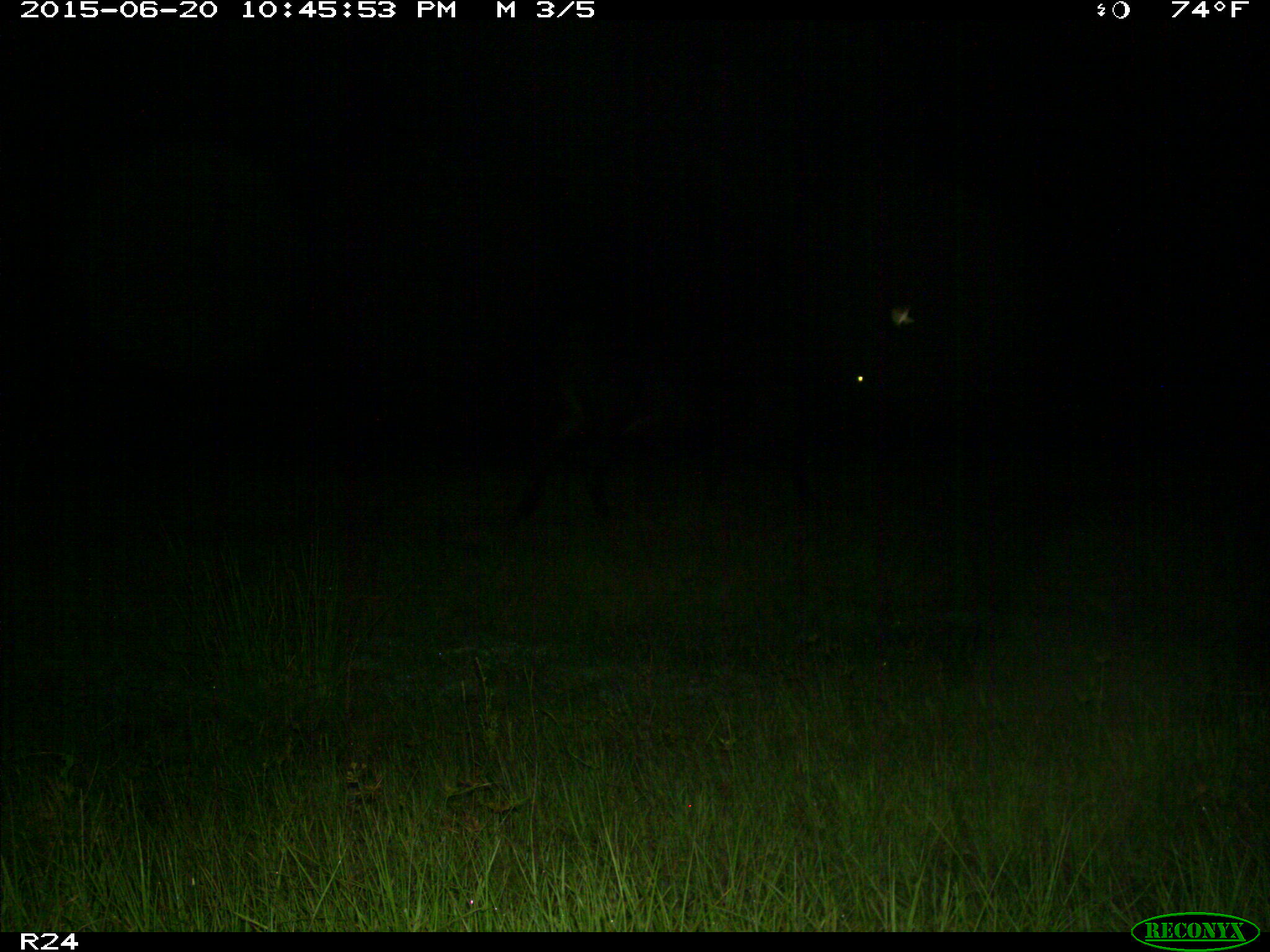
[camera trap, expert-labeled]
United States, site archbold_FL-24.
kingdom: Animalia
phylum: Chordata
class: Mammalia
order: Artiodactyla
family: Bovidae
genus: Bos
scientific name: Bos taurus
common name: domestic cow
Bos taurus (domestic cow).